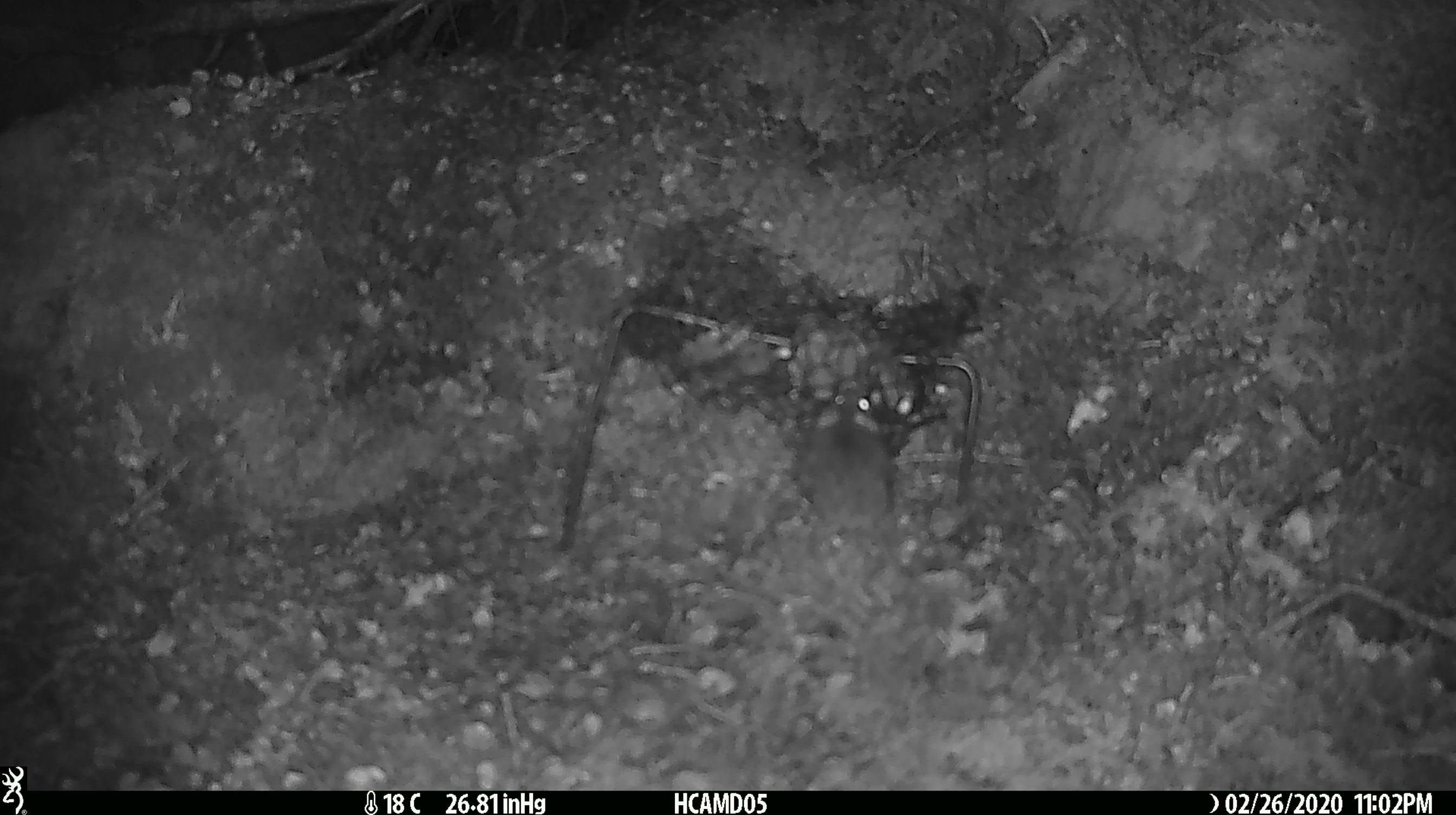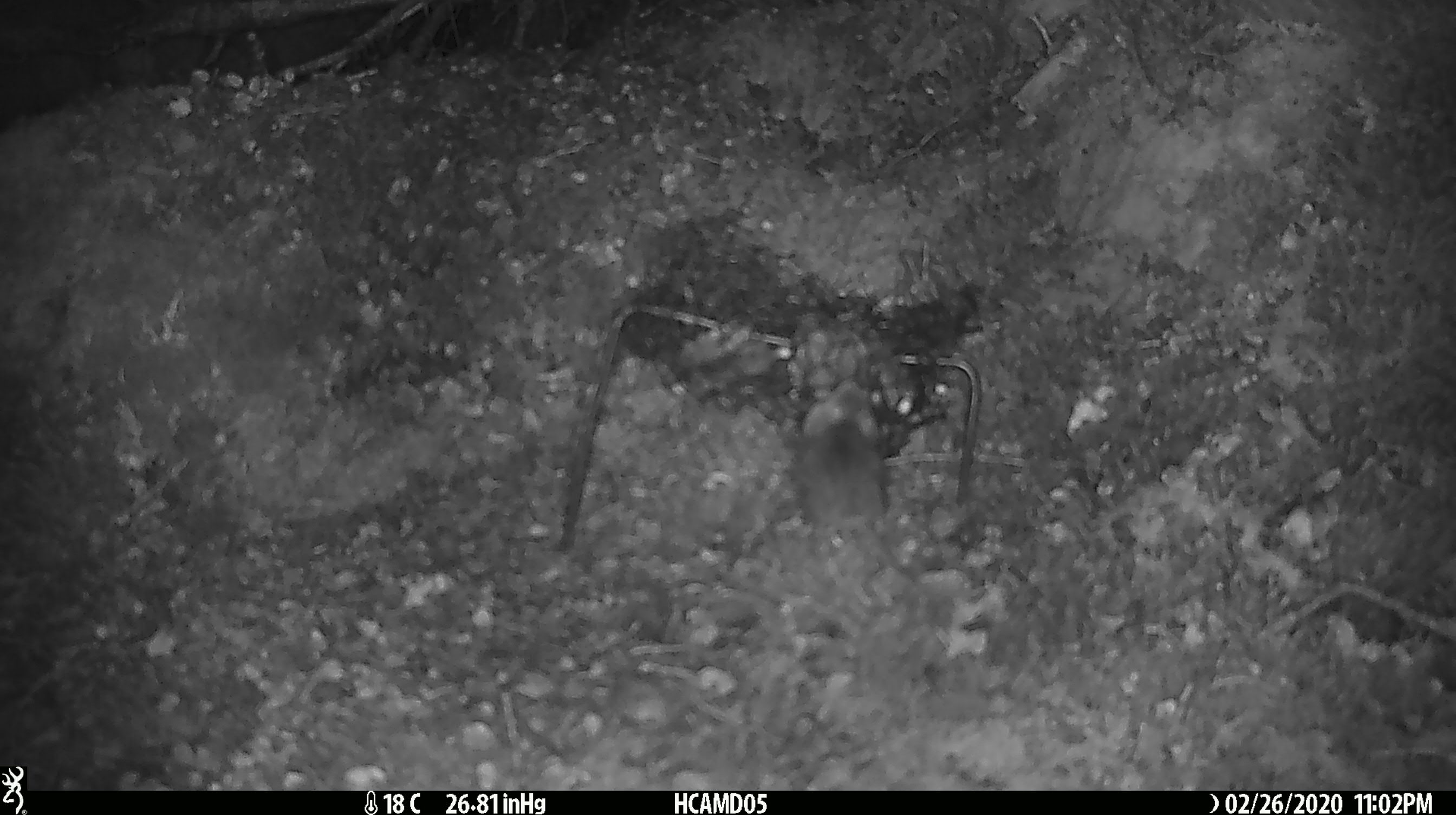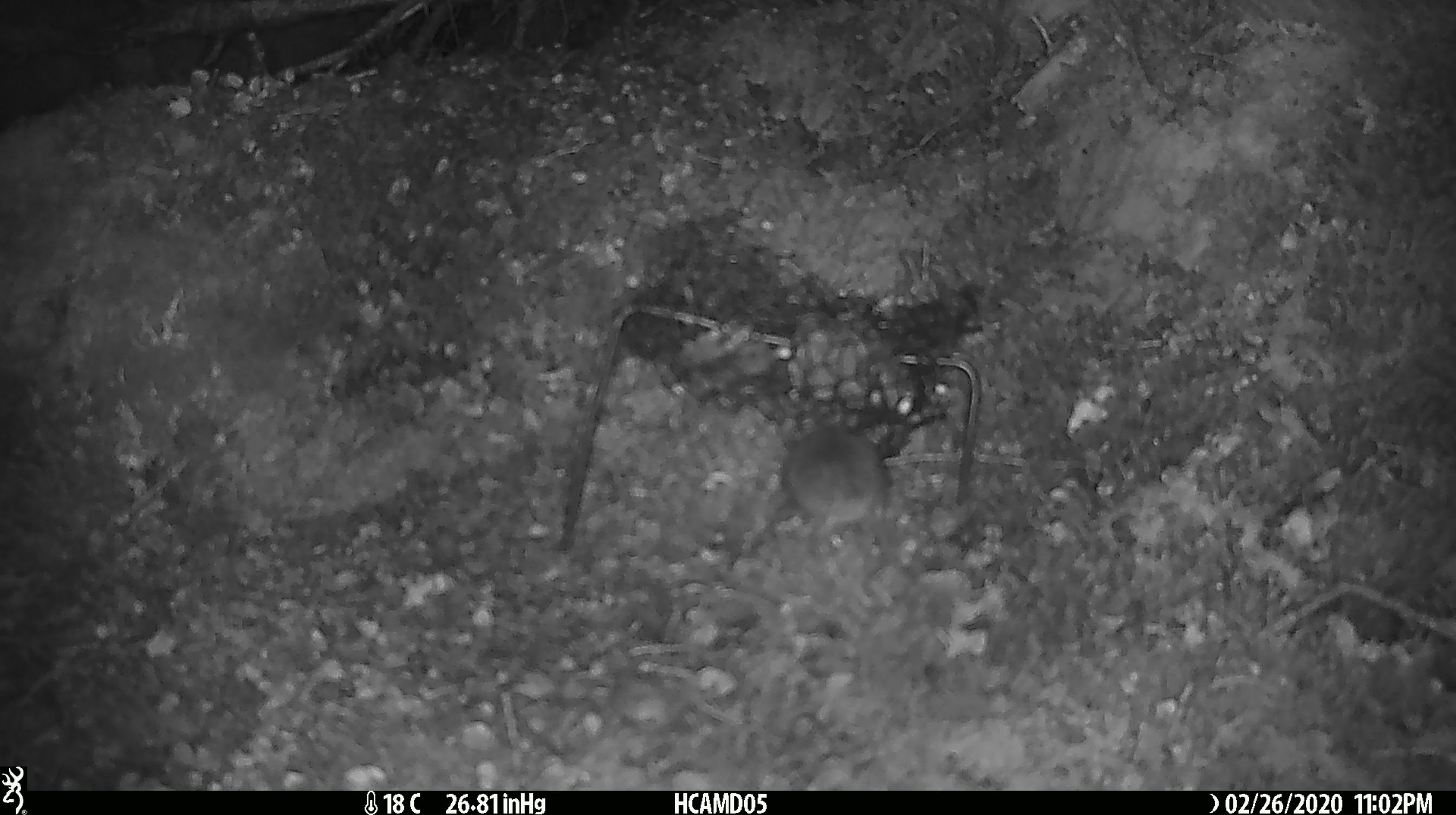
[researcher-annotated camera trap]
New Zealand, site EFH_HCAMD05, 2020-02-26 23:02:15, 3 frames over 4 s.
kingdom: Animalia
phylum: Chordata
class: Mammalia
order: Rodentia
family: Muridae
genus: Mus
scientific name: Mus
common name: mouse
Mouse (Mus).